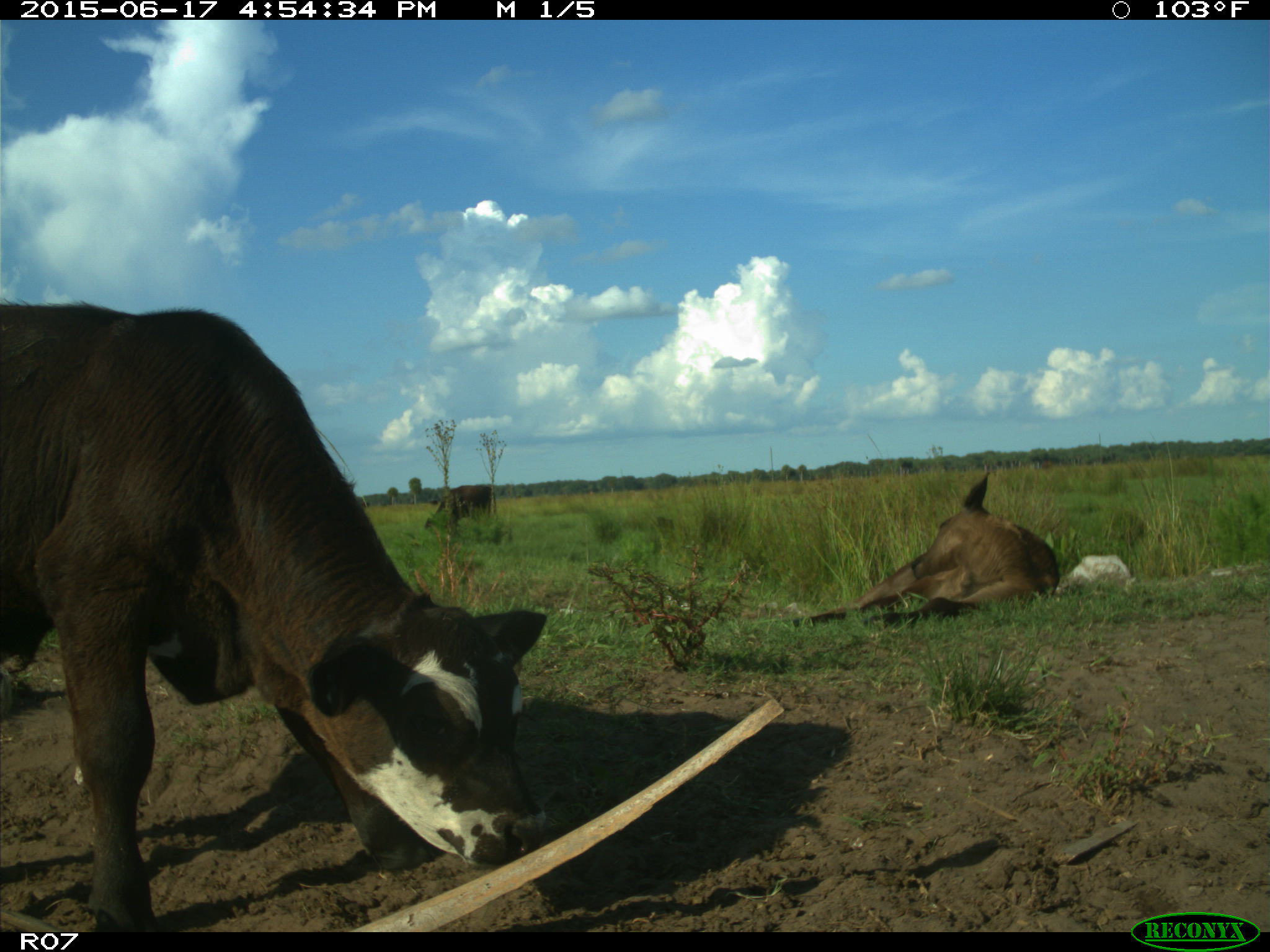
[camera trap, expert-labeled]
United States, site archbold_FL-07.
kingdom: Animalia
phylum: Chordata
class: Mammalia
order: Artiodactyla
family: Bovidae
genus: Bos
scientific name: Bos taurus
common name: domestic cow